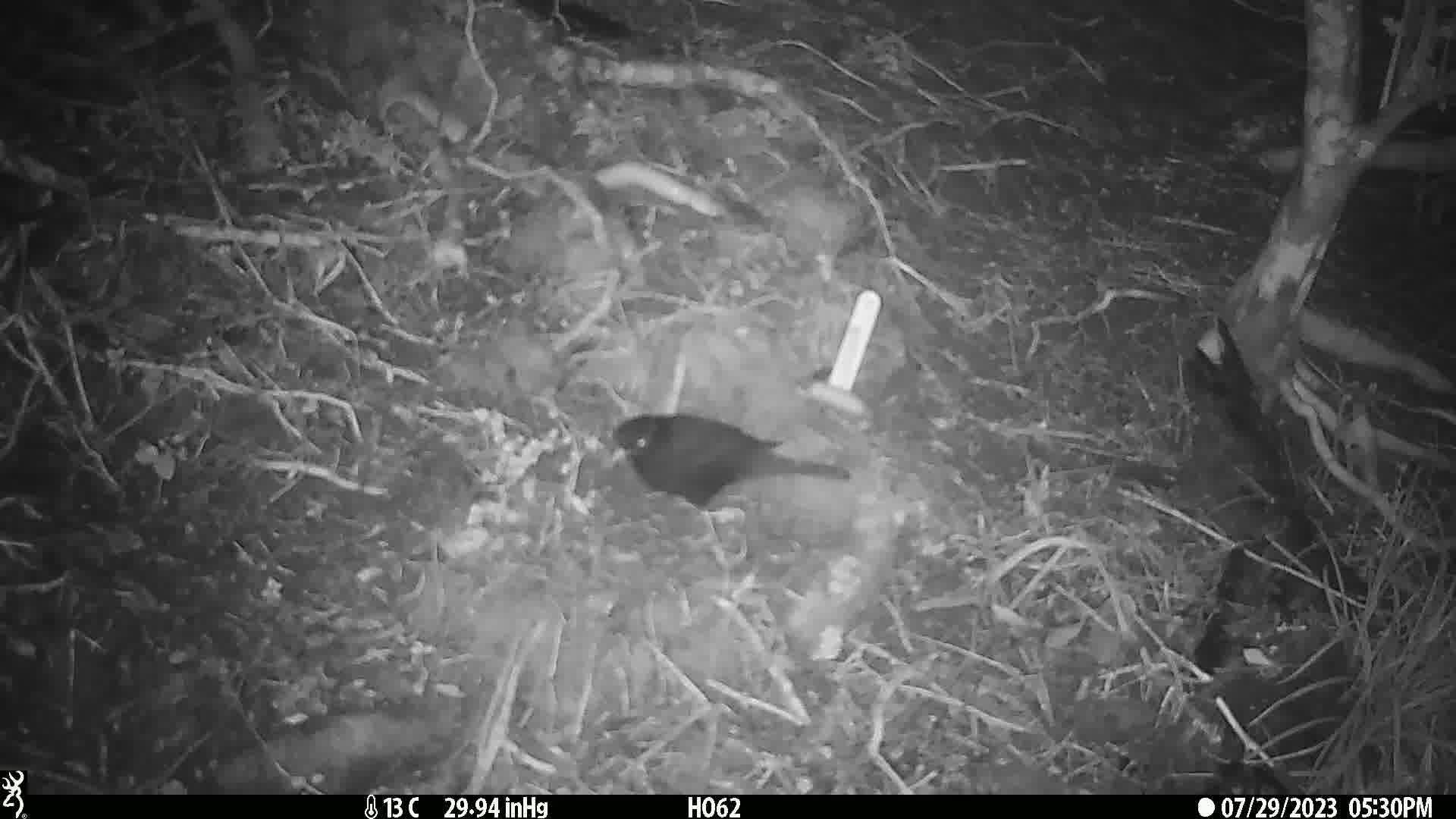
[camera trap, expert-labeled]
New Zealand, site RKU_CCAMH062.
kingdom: Animalia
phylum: Chordata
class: Aves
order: Passeriformes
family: Turdidae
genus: Turdus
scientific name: Turdus merula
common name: eurasian blackbird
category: blackbird